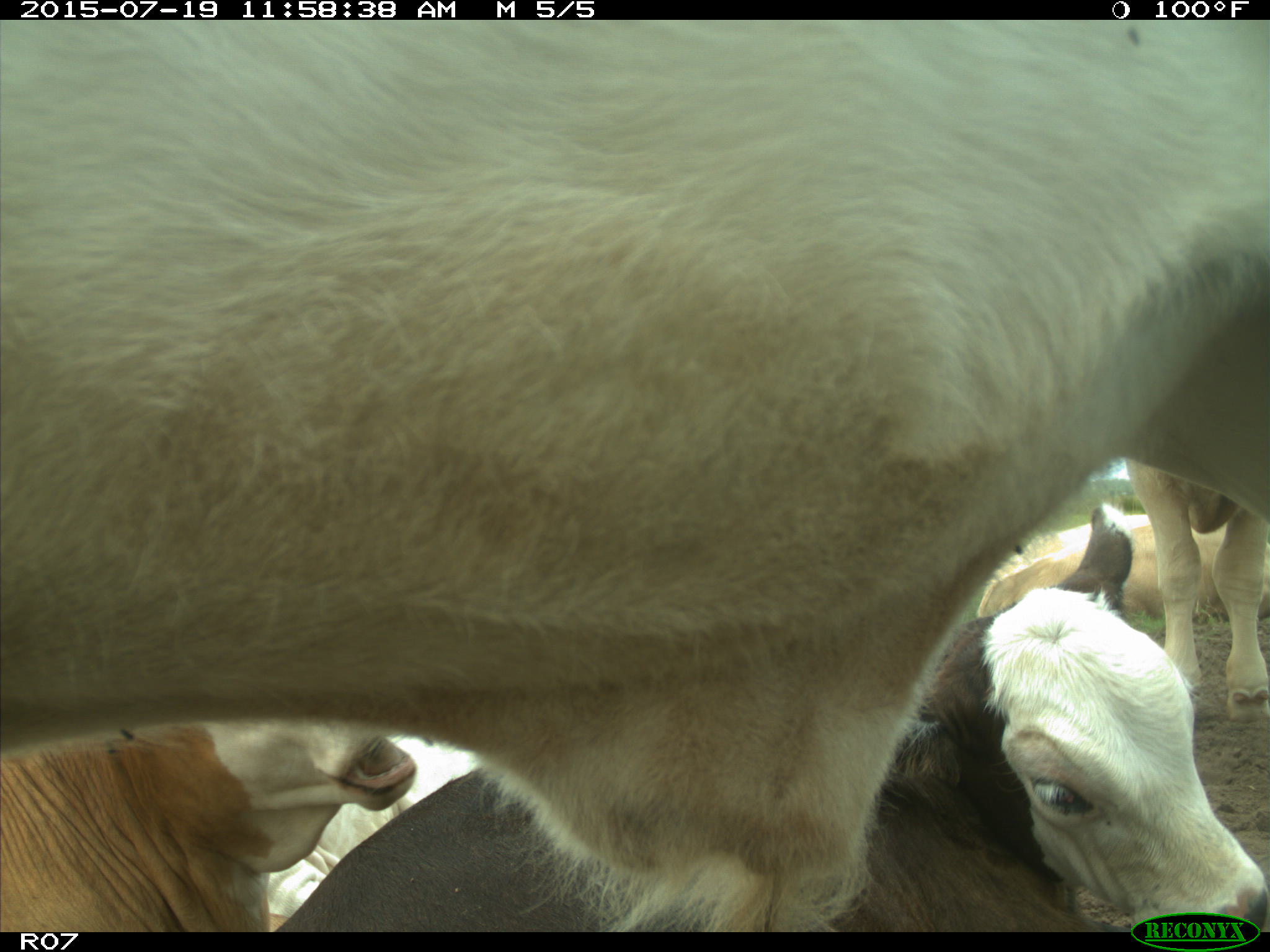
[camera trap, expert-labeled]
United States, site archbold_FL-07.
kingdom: Animalia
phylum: Chordata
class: Mammalia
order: Artiodactyla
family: Bovidae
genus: Bos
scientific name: Bos taurus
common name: domestic cow